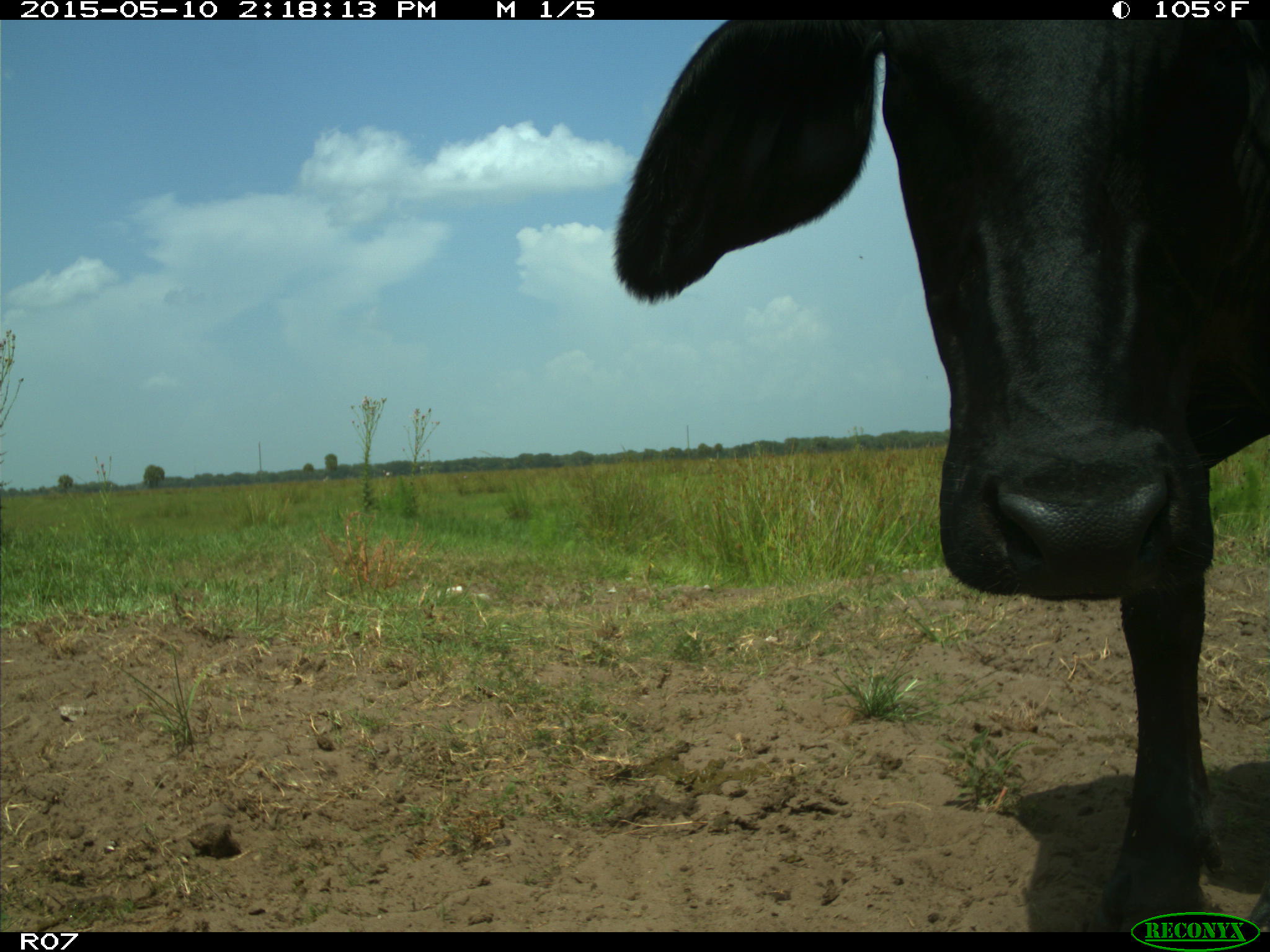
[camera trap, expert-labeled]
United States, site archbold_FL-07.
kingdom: Animalia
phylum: Chordata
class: Mammalia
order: Artiodactyla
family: Bovidae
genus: Bos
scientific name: Bos taurus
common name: domestic cow